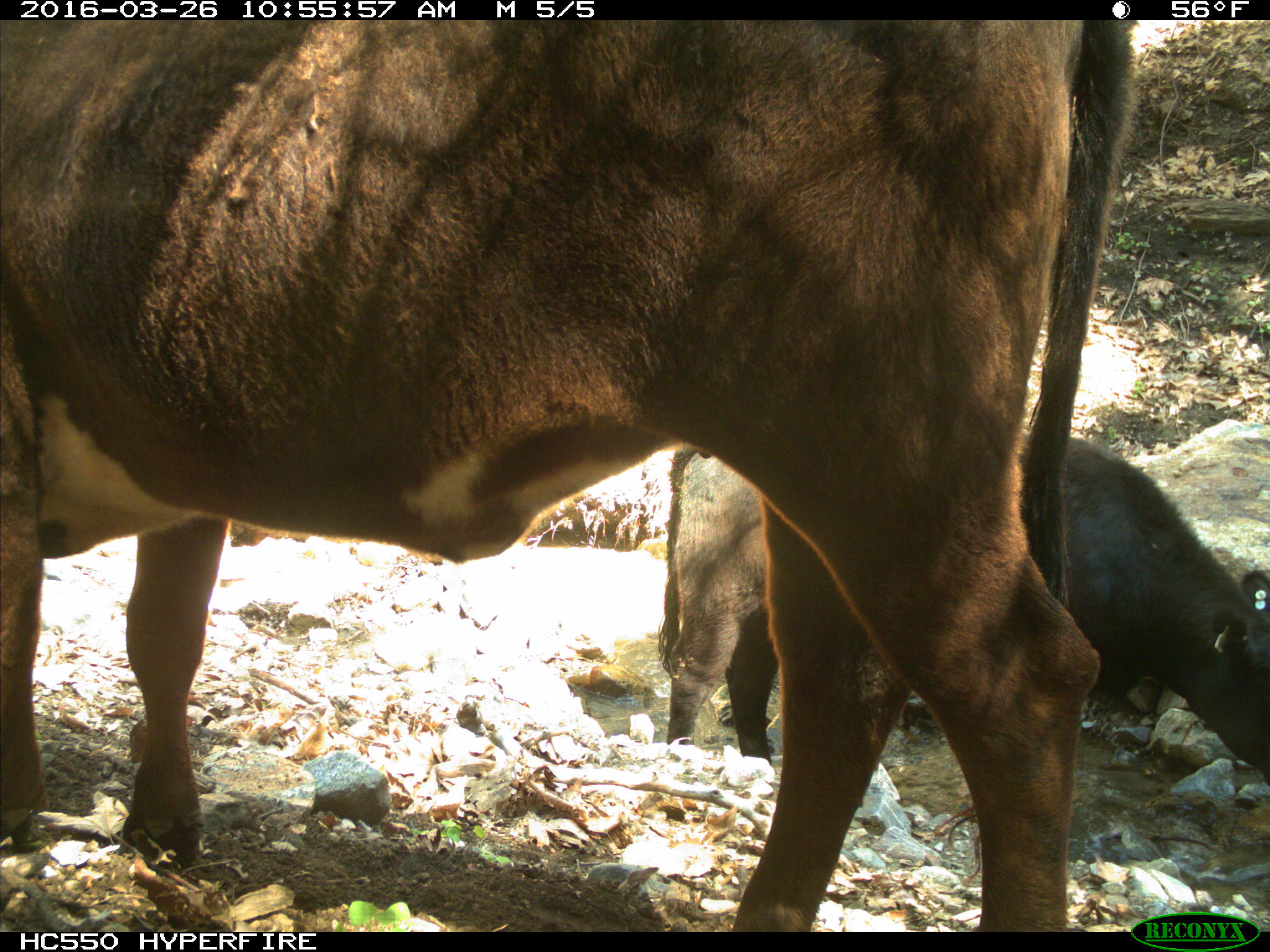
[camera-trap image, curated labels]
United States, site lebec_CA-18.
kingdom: Animalia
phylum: Chordata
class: Mammalia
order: Artiodactyla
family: Bovidae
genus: Bos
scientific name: Bos taurus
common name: domestic cow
Bos taurus (domestic cow).